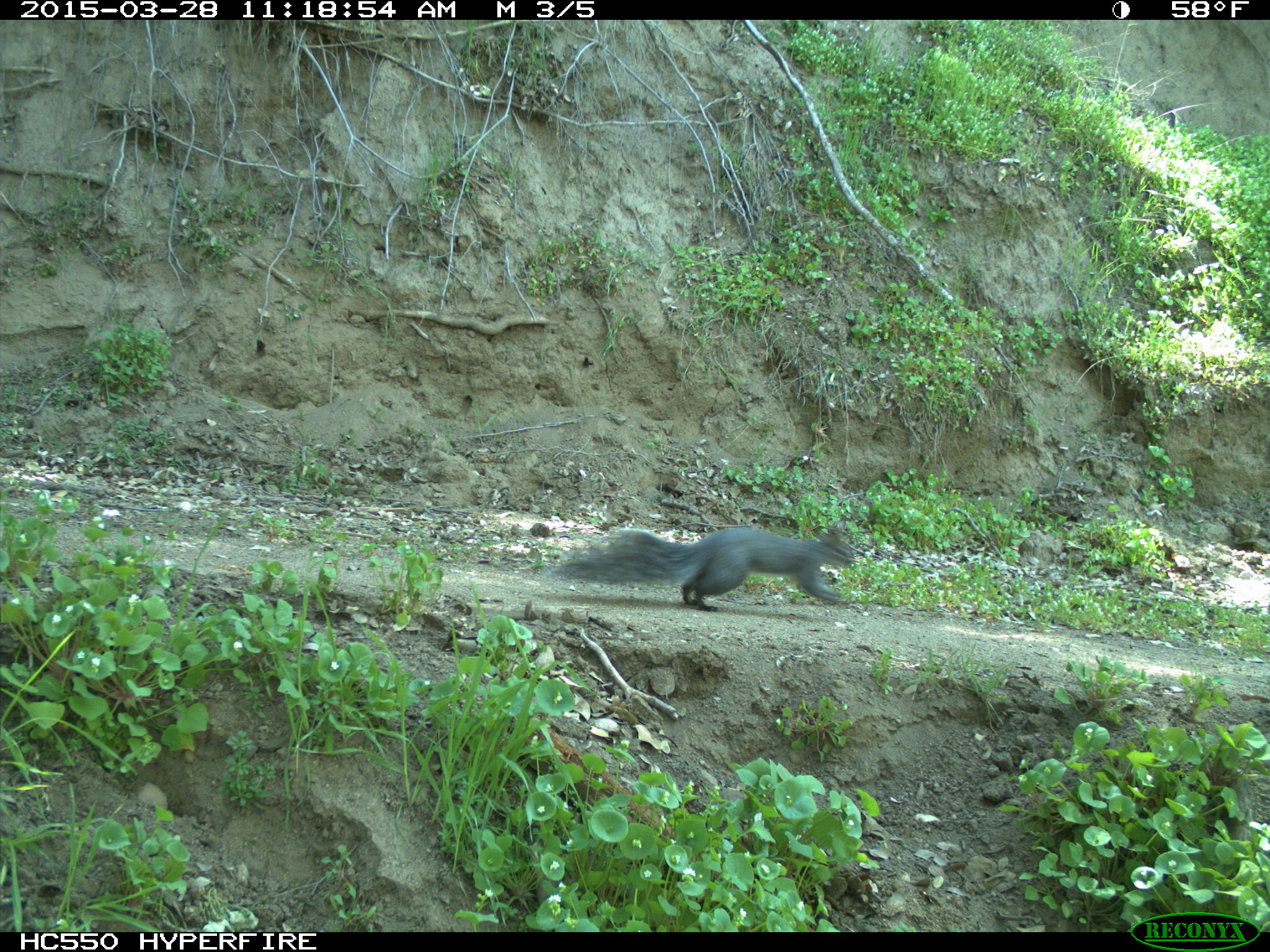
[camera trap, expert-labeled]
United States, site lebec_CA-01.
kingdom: Animalia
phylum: Chordata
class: Mammalia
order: Rodentia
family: Sciuridae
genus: Sciurus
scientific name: Sciurus carolinensis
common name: eastern gray squirrel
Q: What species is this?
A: Sciurus carolinensis (eastern gray squirrel).